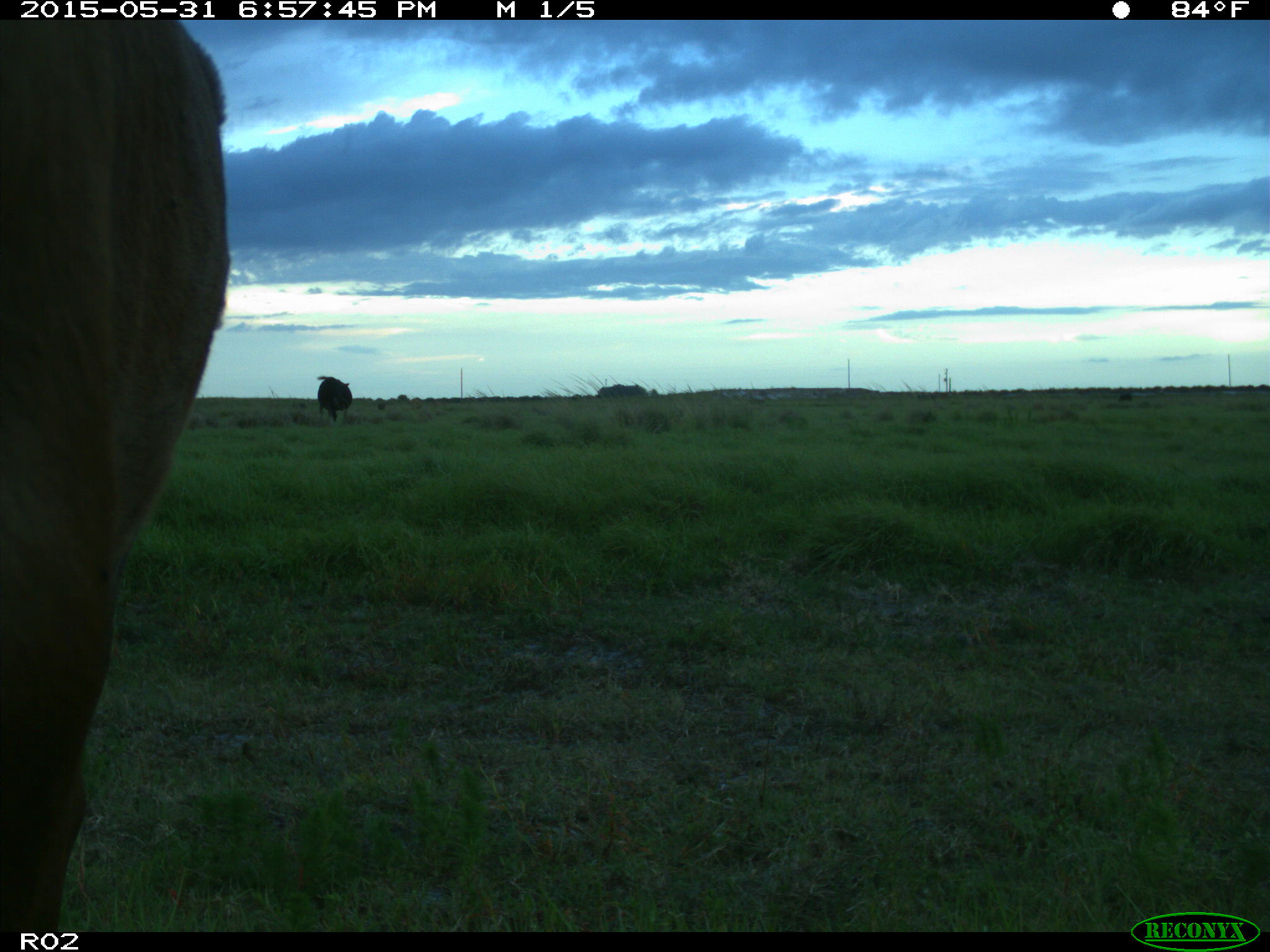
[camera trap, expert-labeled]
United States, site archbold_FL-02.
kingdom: Animalia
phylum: Chordata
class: Mammalia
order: Artiodactyla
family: Bovidae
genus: Bos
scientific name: Bos taurus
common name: domestic cow